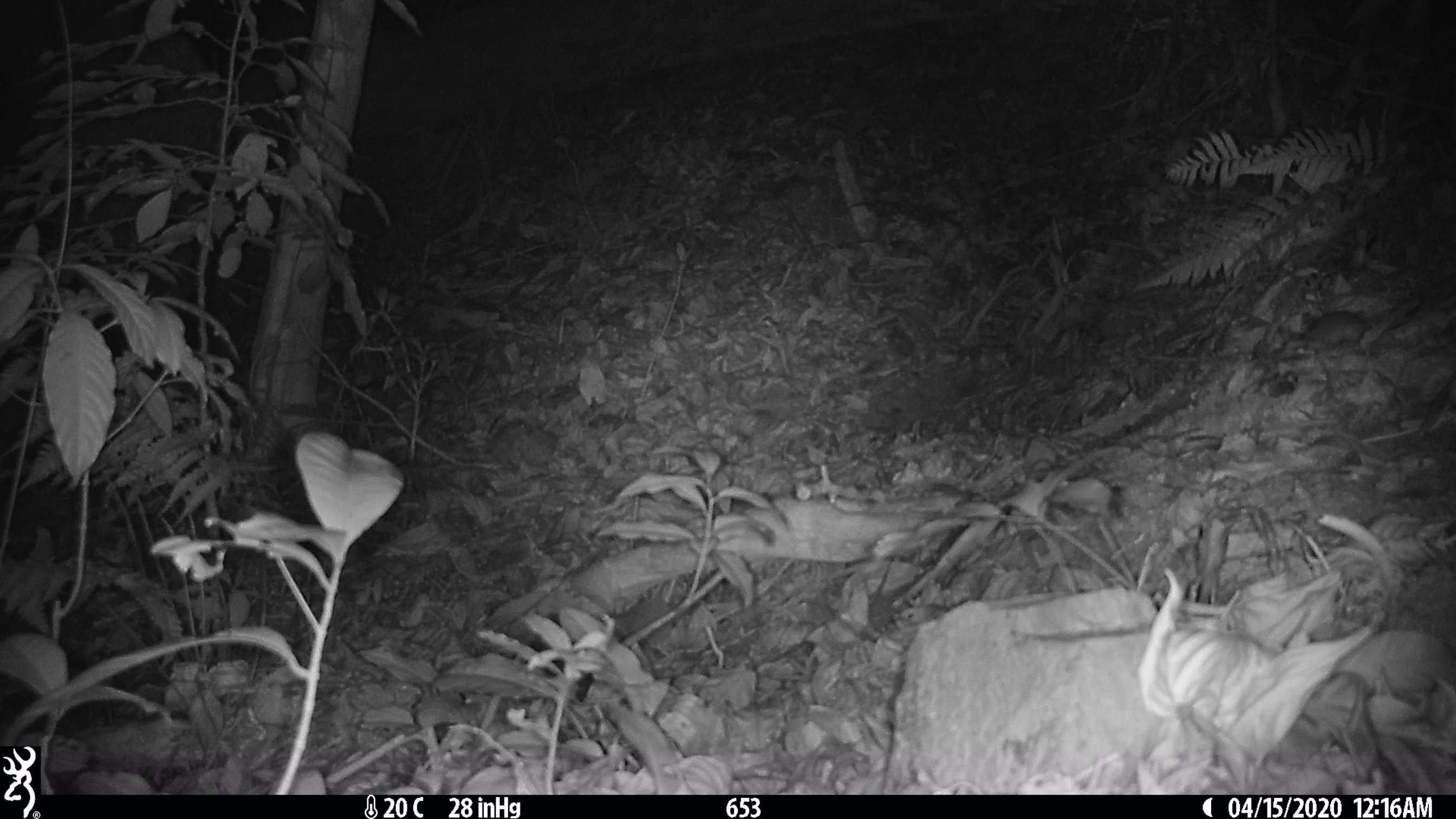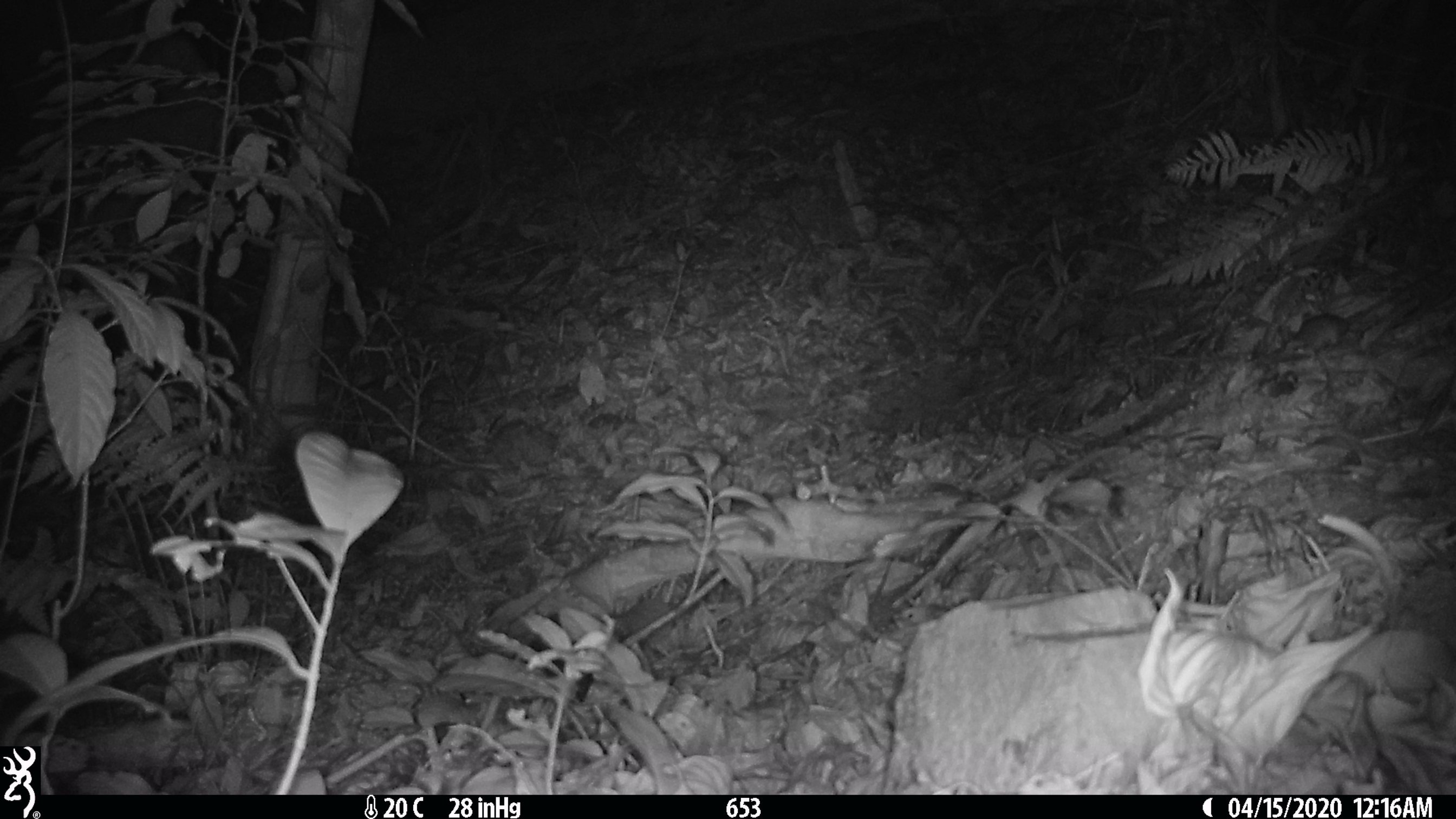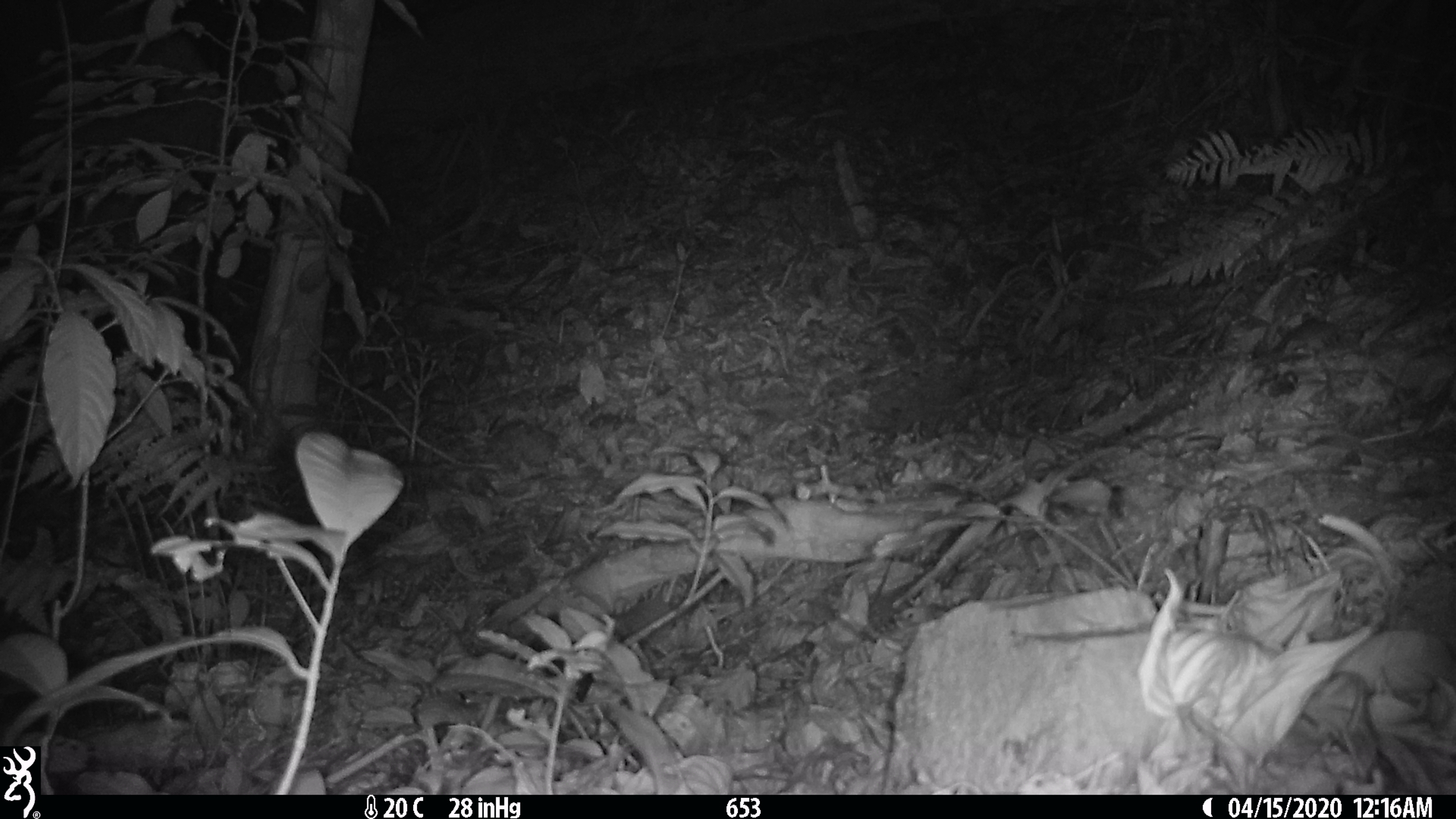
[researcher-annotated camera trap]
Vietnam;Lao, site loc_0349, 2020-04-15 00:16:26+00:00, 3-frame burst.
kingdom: Animalia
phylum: Chordata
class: Mammalia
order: Rodentia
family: Muridae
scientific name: Muridae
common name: old-world mice and rats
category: unidentified murid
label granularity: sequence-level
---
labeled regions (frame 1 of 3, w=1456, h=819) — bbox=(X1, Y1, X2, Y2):
unidentified murid: bbox=(1305, 301, 1429, 345)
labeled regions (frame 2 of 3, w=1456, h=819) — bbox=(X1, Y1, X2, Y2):
unidentified murid: bbox=(1282, 261, 1456, 362)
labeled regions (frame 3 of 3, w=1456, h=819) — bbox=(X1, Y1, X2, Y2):
unidentified murid: bbox=(1278, 318, 1365, 359)